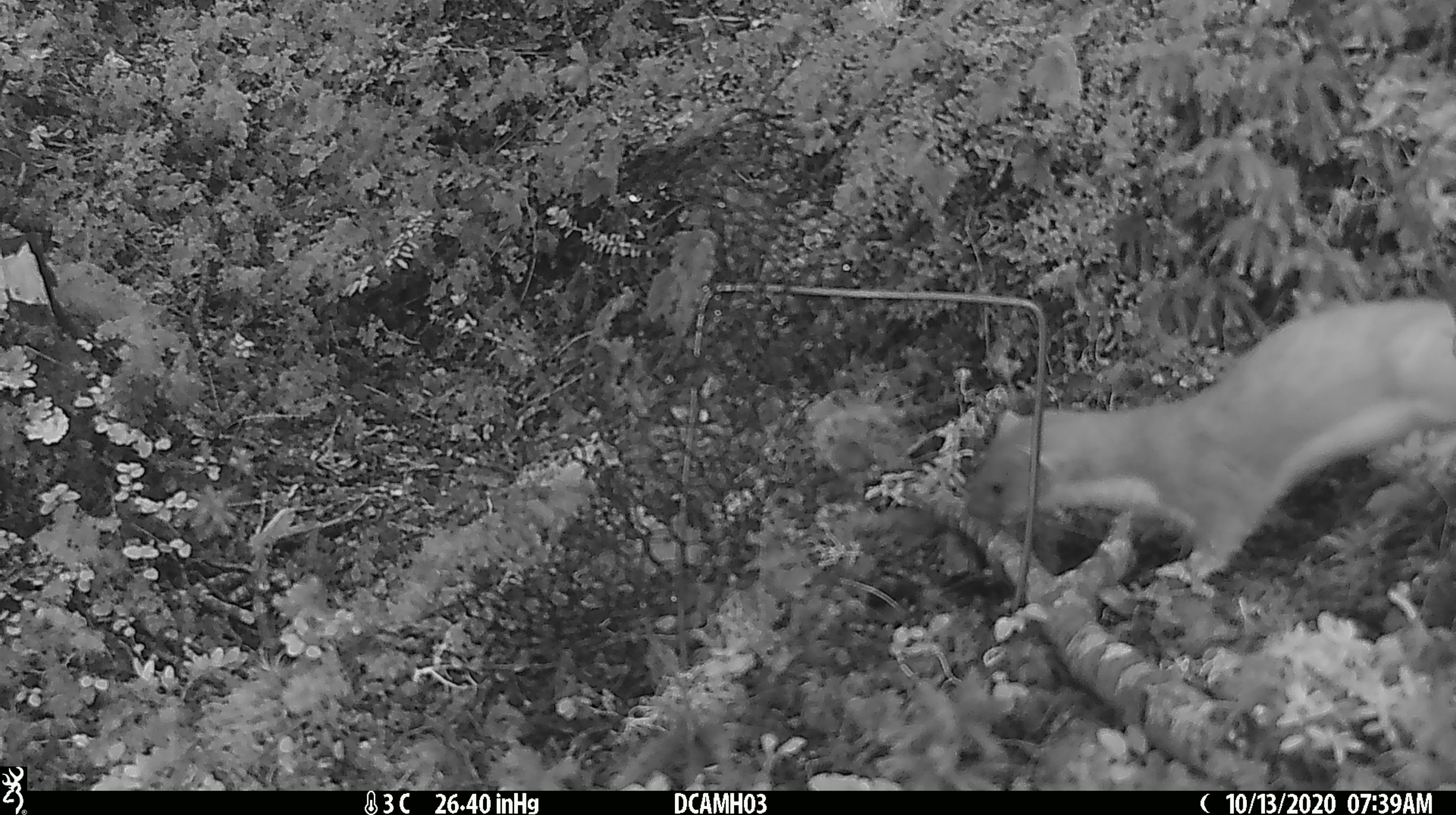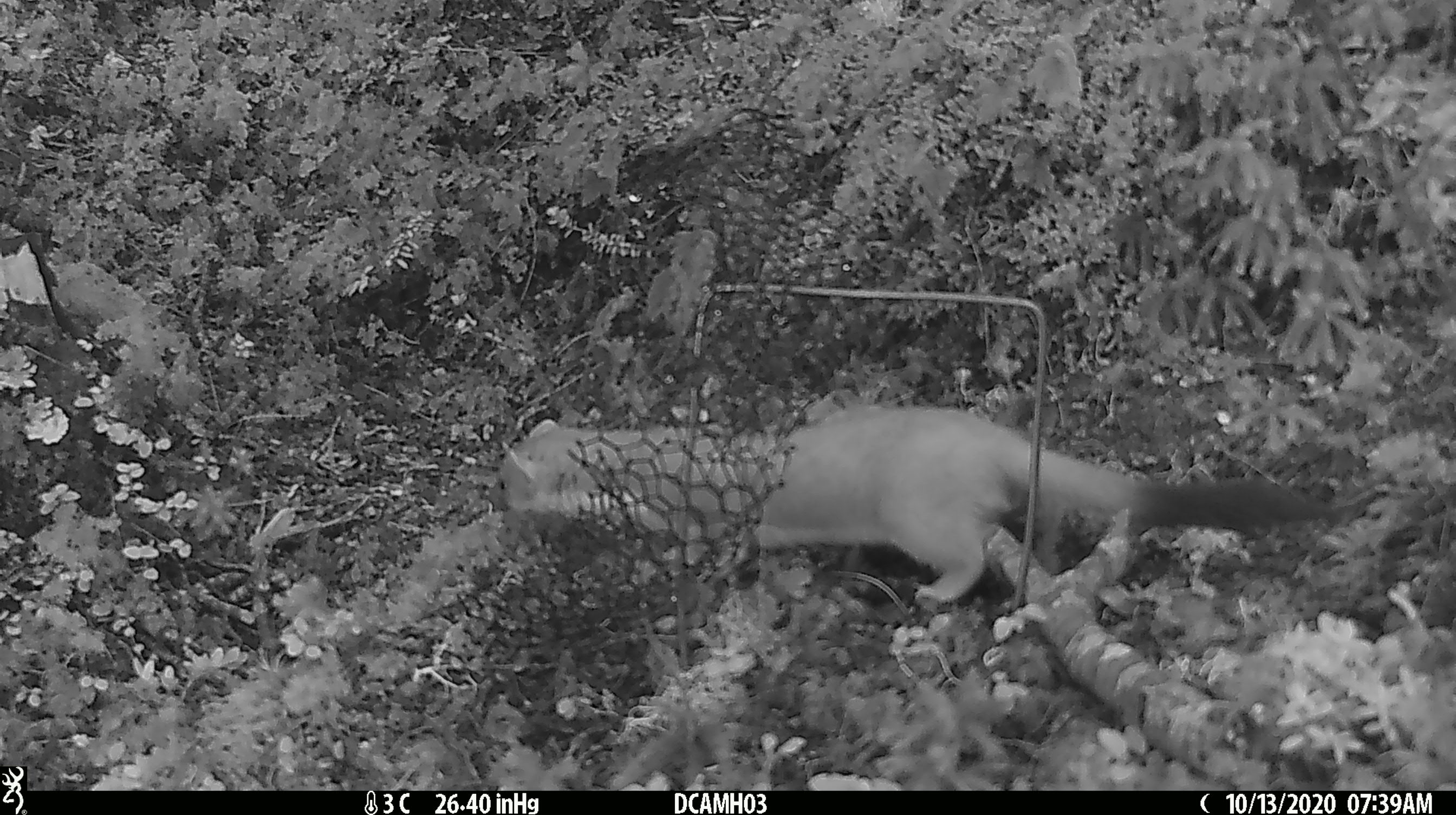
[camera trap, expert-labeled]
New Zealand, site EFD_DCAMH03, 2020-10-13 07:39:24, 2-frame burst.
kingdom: Animalia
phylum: Chordata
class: Mammalia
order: Carnivora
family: Mustelidae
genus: Mustela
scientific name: Mustela erminea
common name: stoat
Stoat (Mustela erminea).